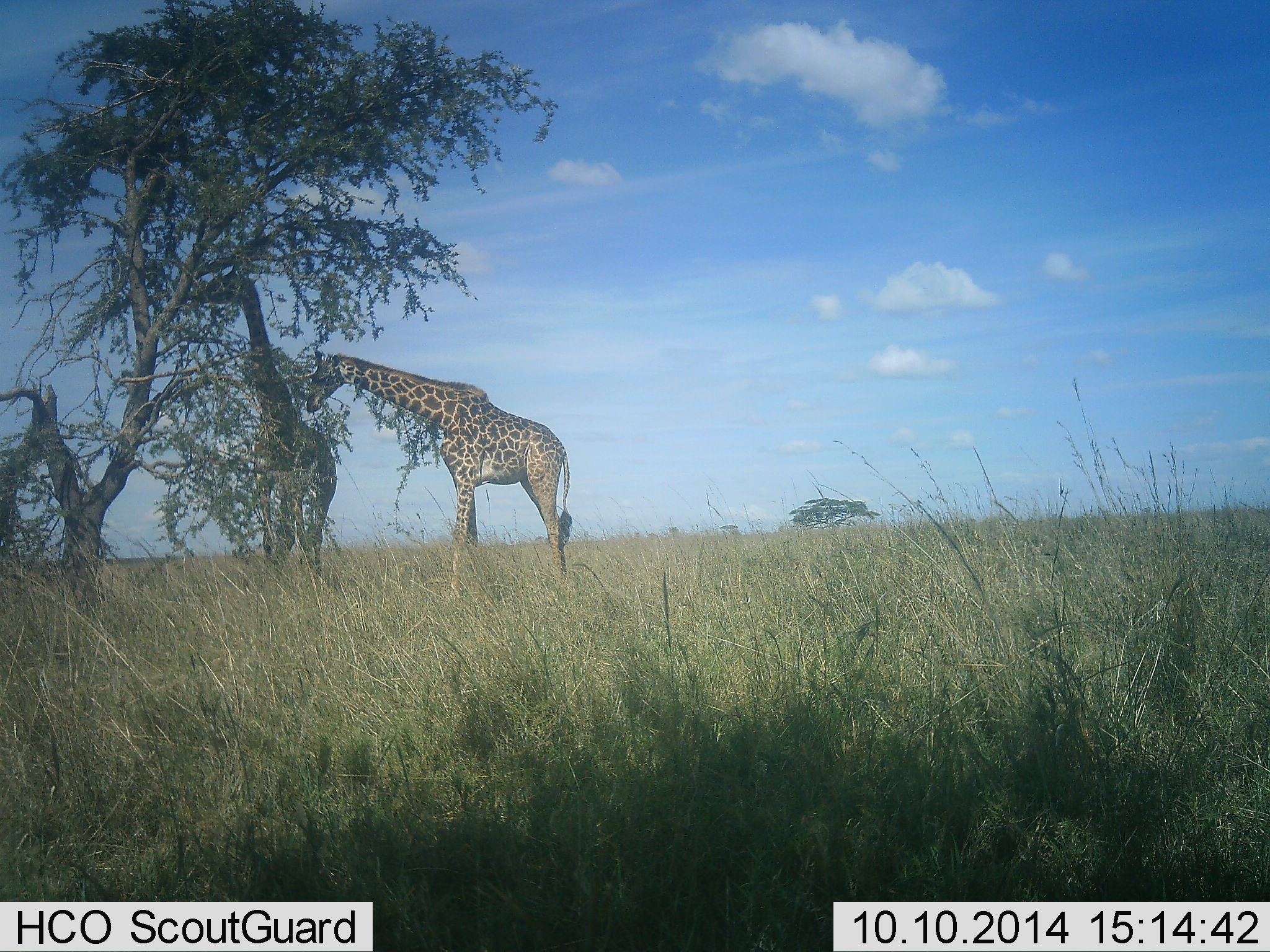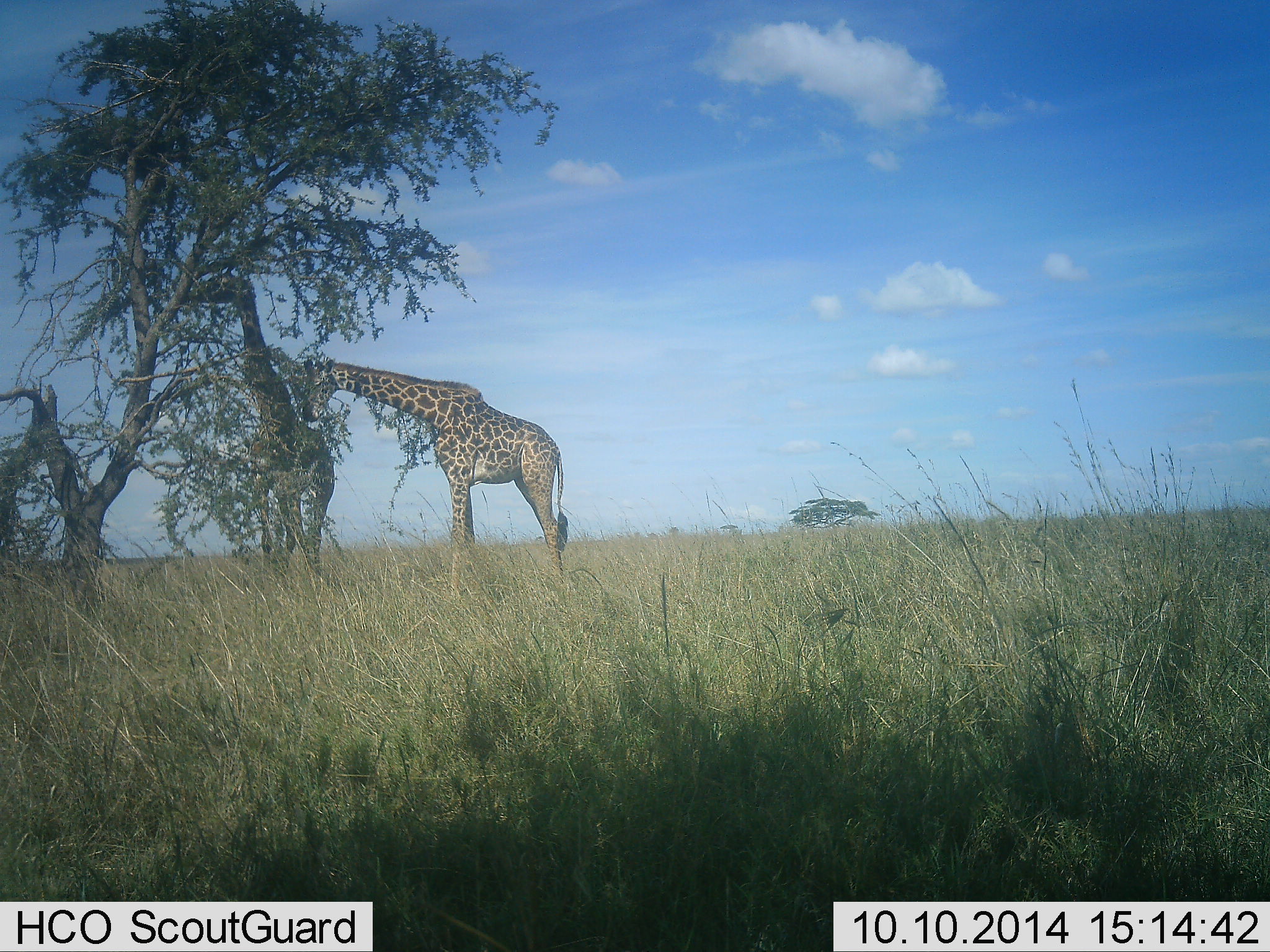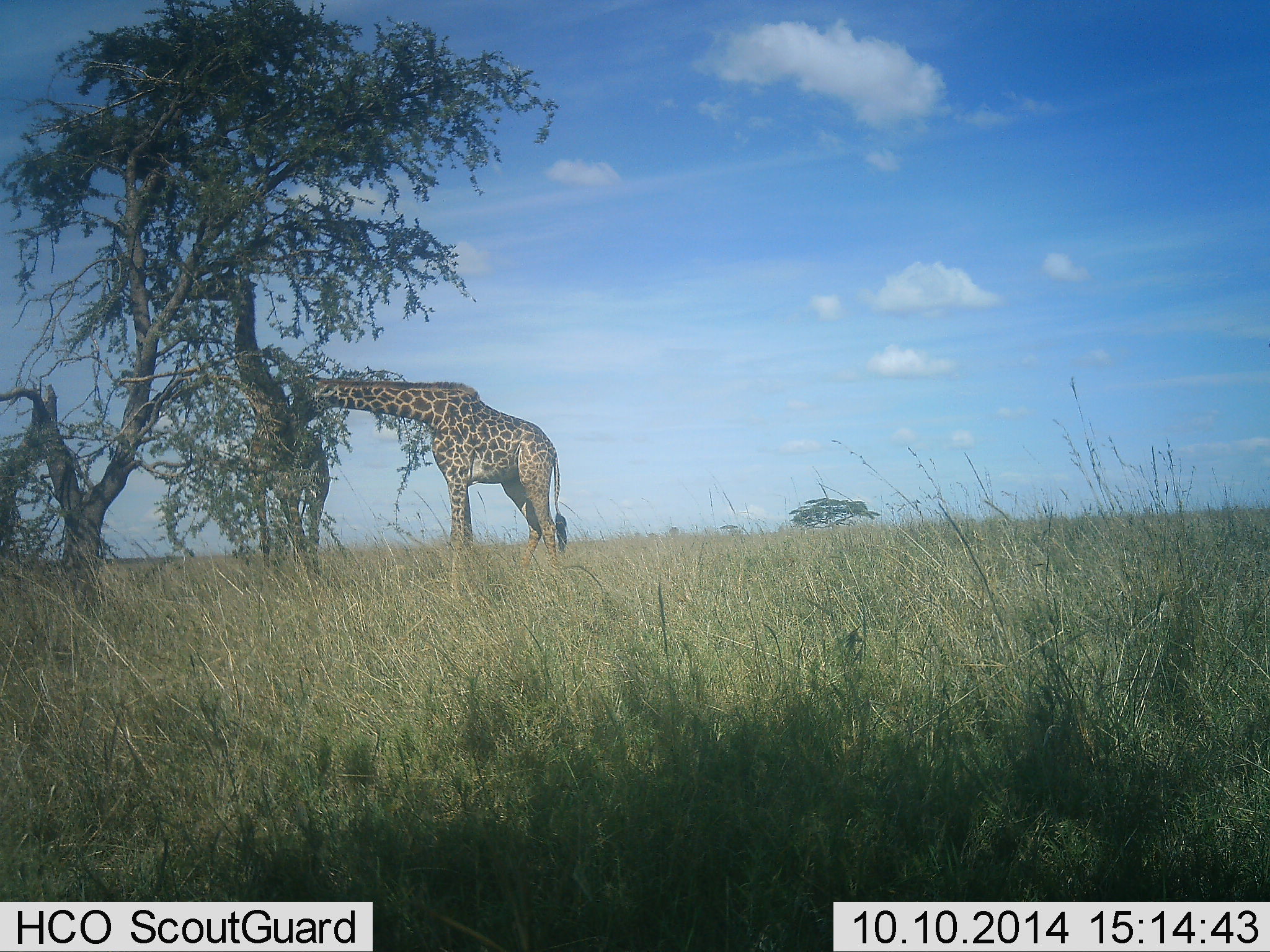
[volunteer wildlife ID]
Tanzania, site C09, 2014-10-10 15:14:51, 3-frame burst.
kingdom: Animalia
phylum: Chordata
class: Mammalia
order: Artiodactyla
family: Giraffidae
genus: Giraffa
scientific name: Giraffa camelopardalis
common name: giraffe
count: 2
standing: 30%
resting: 0%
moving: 0%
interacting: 10%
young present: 0%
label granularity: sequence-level